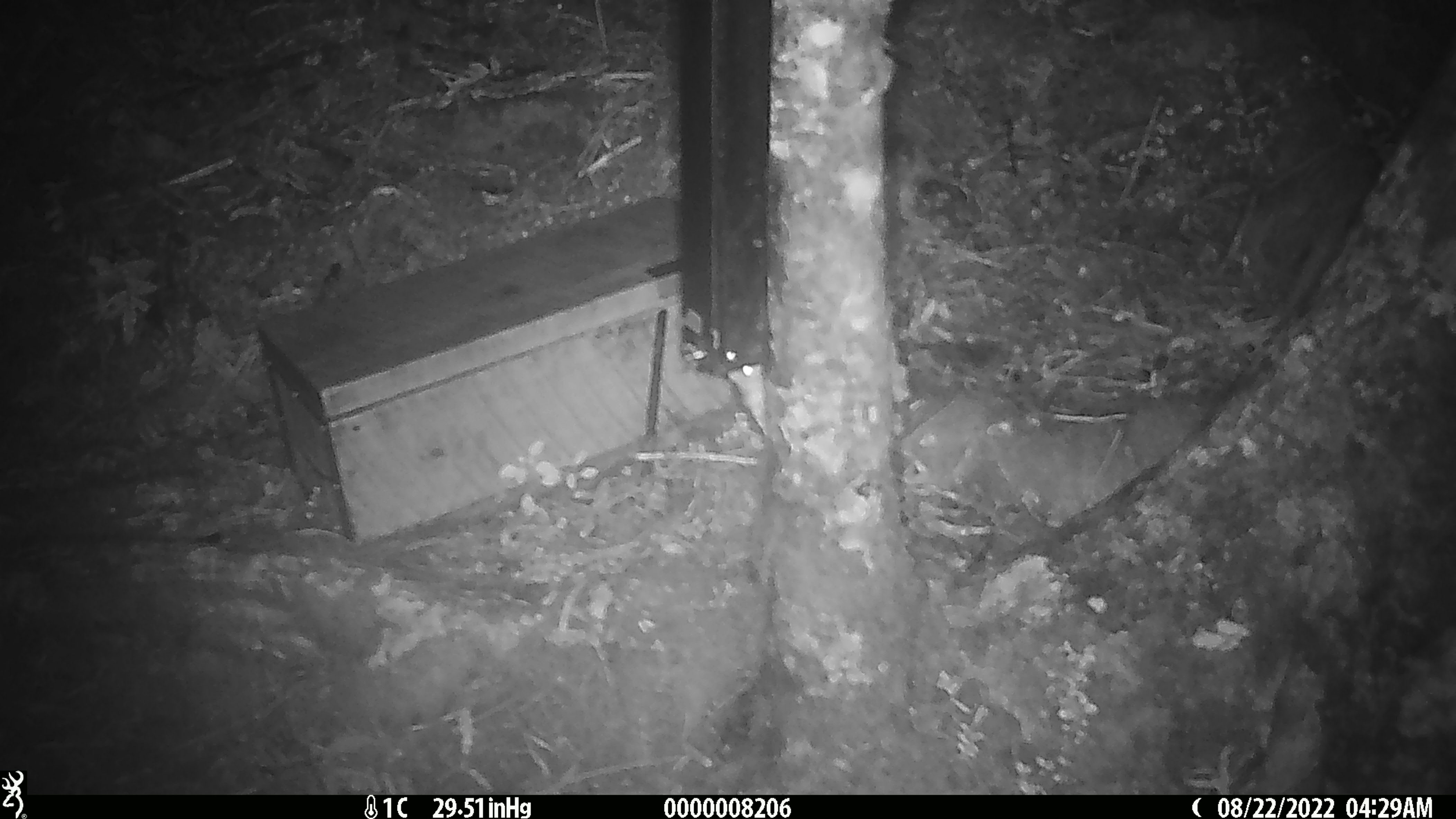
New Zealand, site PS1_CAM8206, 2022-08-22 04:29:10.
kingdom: Animalia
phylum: Chordata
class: Mammalia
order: Rodentia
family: Muridae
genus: Mus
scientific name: Mus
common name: mouse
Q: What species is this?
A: Mouse (Mus).